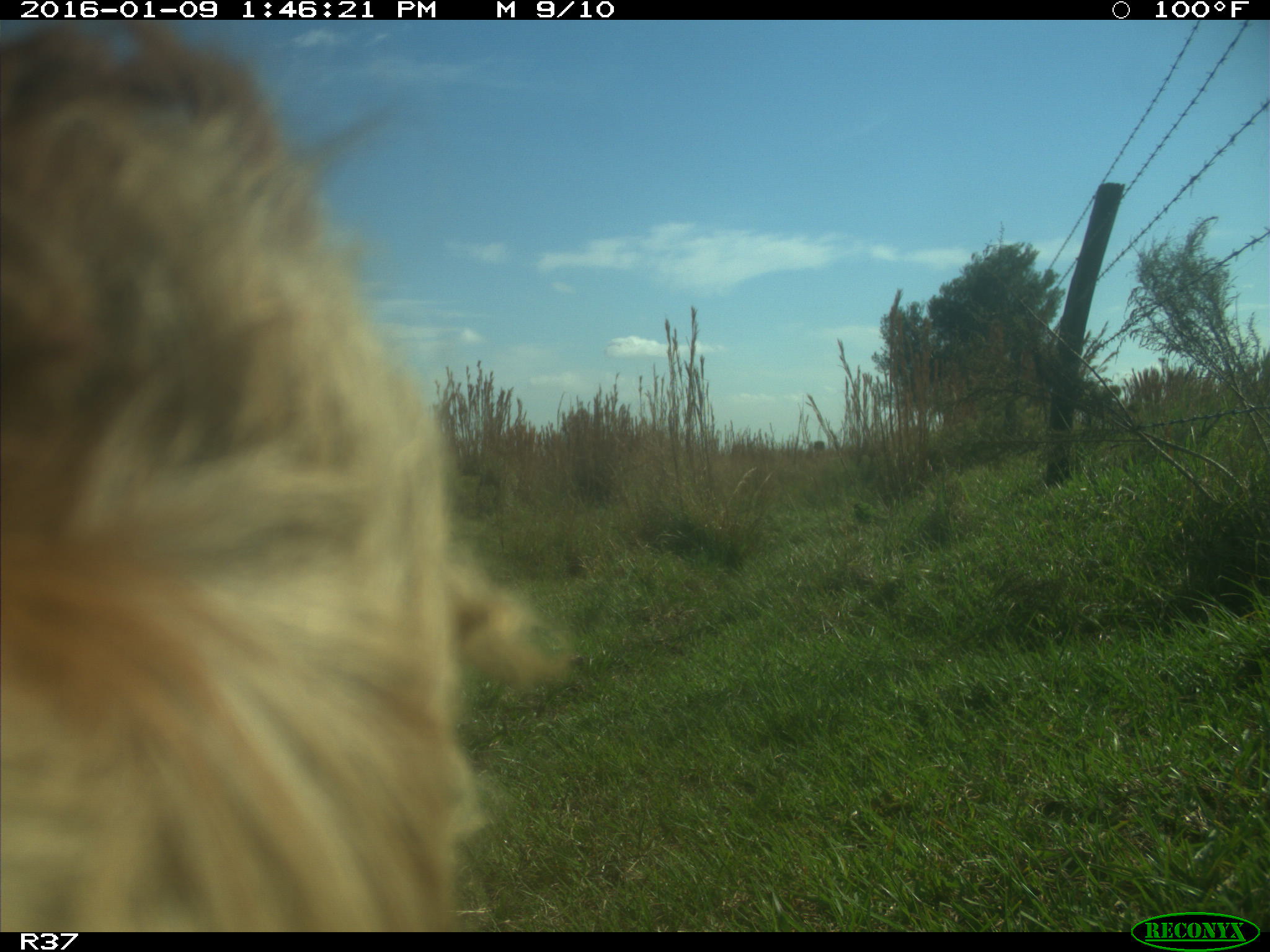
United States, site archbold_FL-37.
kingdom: Animalia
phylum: Chordata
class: Mammalia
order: Artiodactyla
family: Bovidae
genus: Bos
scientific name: Bos taurus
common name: domestic cow